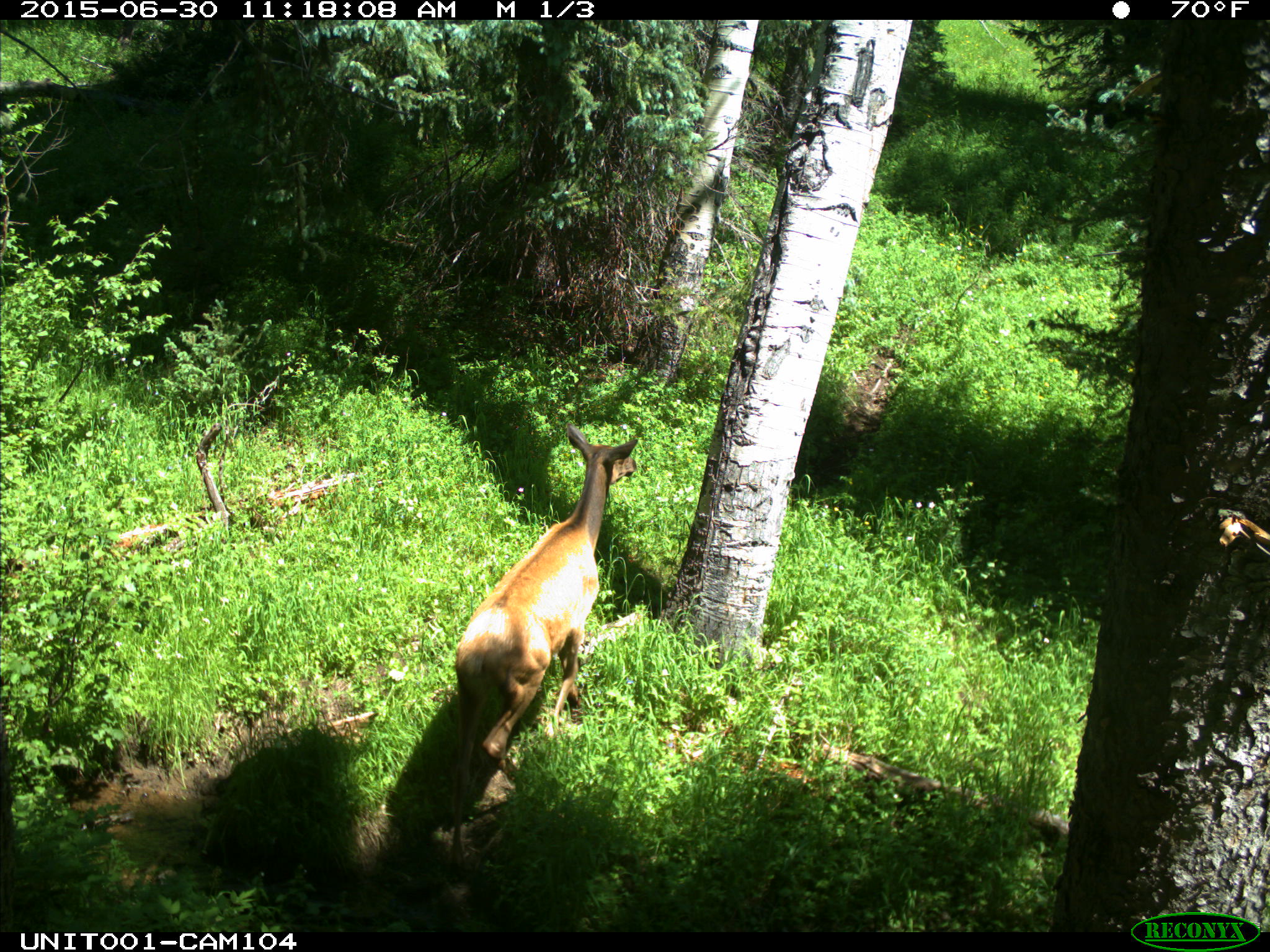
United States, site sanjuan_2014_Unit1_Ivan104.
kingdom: Animalia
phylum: Chordata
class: Mammalia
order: Artiodactyla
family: Cervidae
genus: Cervus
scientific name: Cervus elaphus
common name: red deer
Cervus elaphus (red deer).